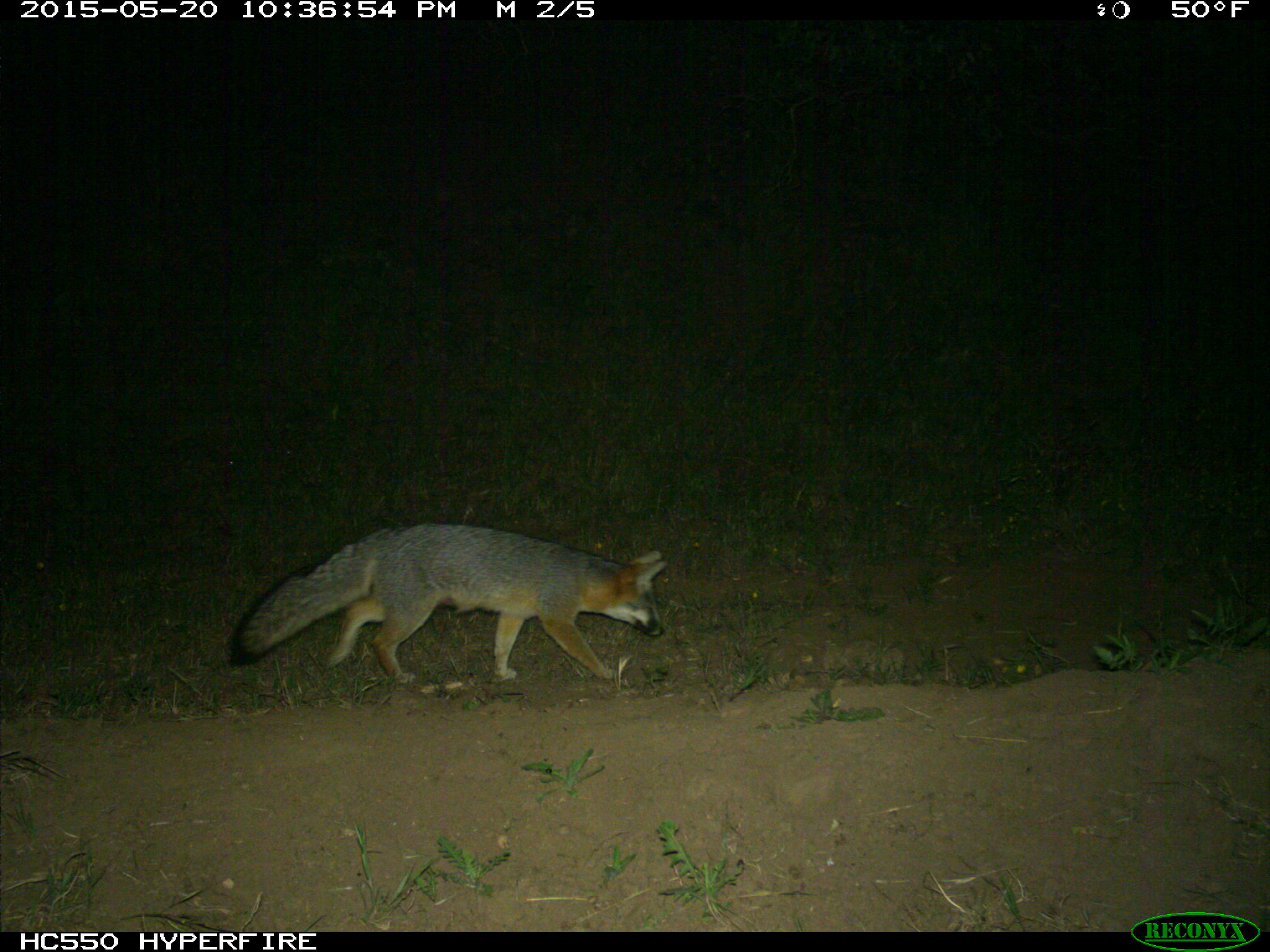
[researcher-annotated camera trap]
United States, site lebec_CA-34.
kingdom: Animalia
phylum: Chordata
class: Mammalia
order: Carnivora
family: Canidae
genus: Urocyon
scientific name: Urocyon cinereoargenteus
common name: gray fox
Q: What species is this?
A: Urocyon cinereoargenteus (gray fox).